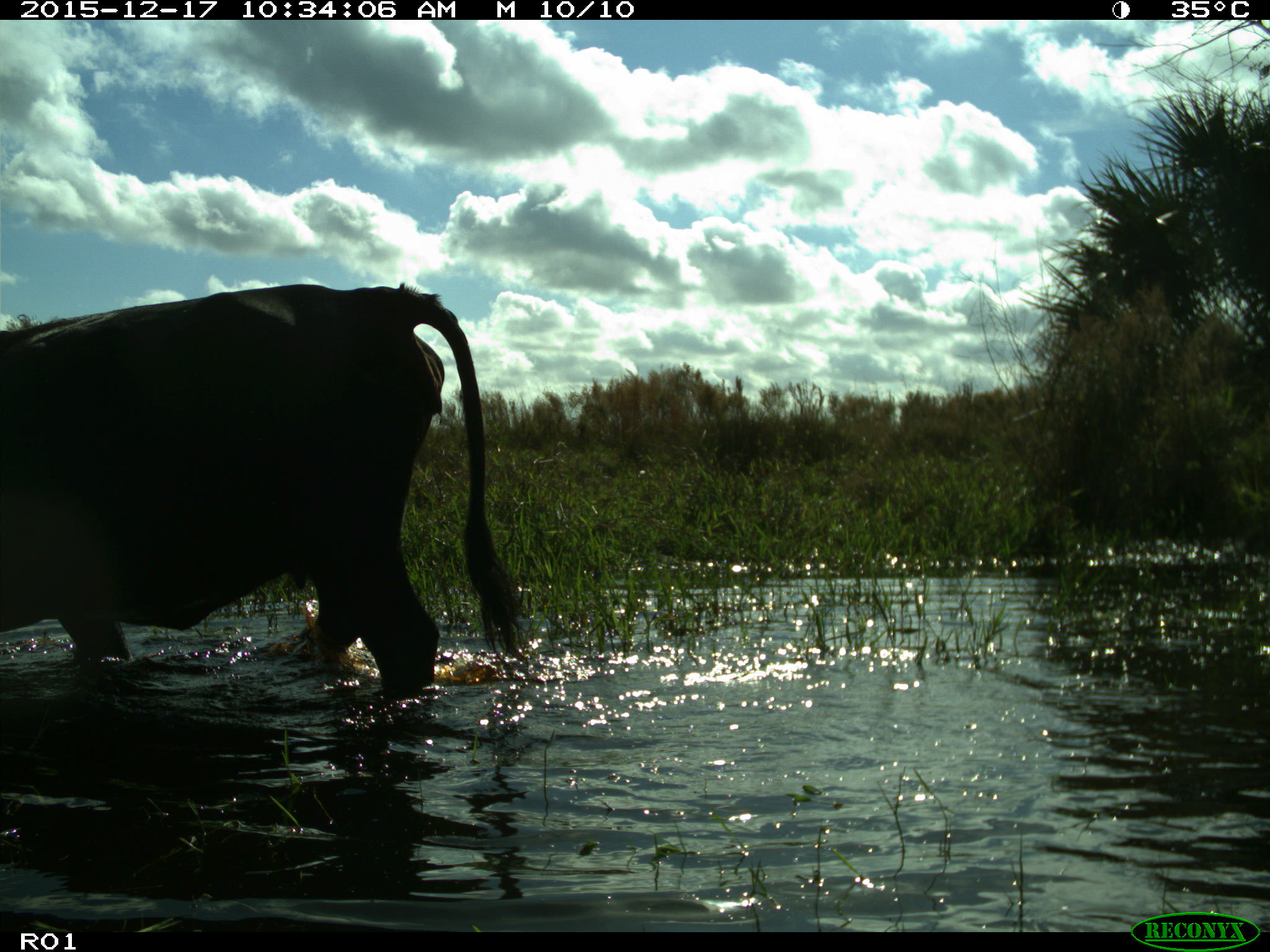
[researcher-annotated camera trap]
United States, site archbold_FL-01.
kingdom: Animalia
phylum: Chordata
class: Mammalia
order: Artiodactyla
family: Bovidae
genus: Bos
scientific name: Bos taurus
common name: domestic cow